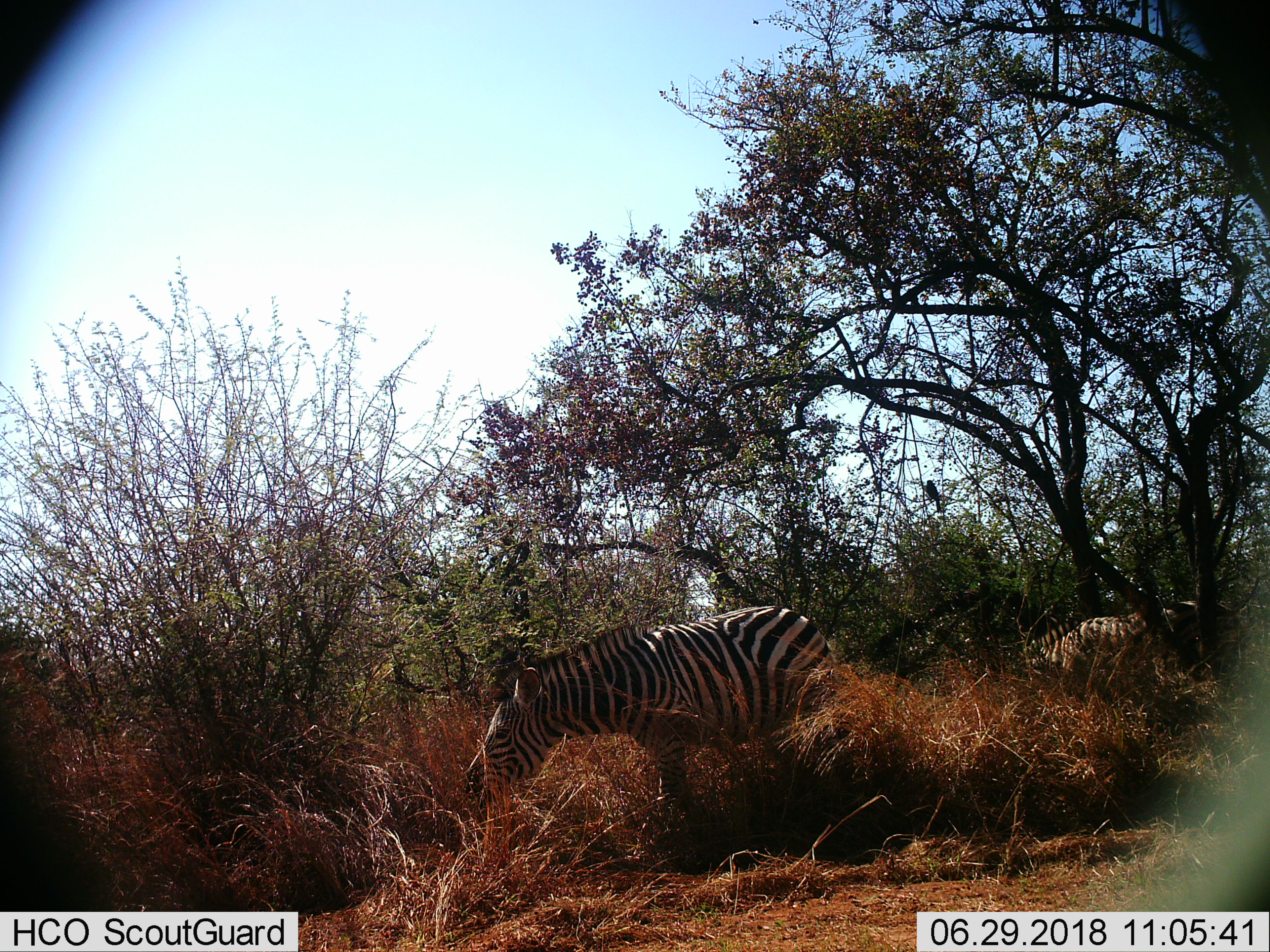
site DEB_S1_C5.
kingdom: Animalia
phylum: Chordata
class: Mammalia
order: Perissodactyla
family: Equidae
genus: Equus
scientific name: Equus quagga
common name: plains zebra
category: zebraplains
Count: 2.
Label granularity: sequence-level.